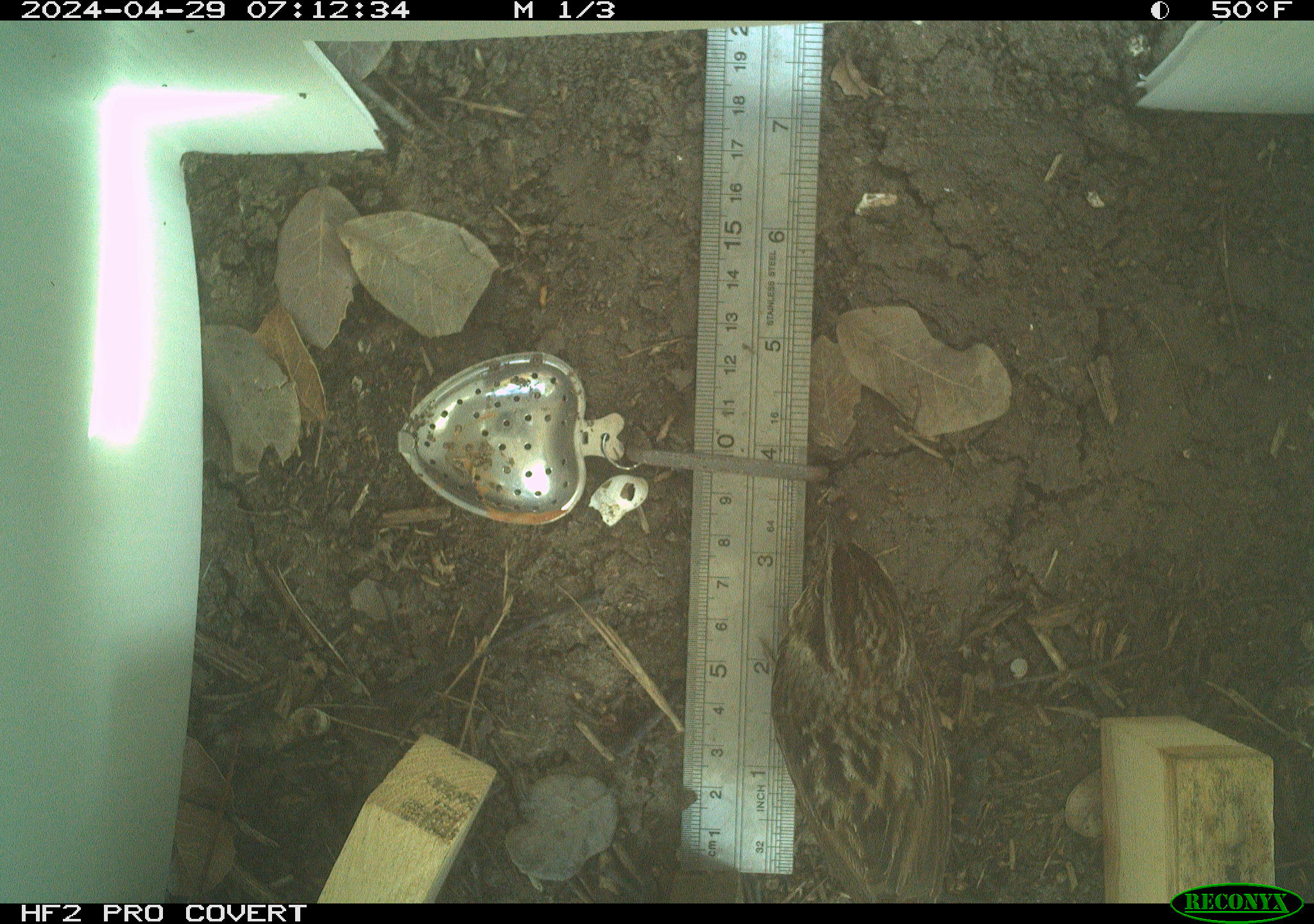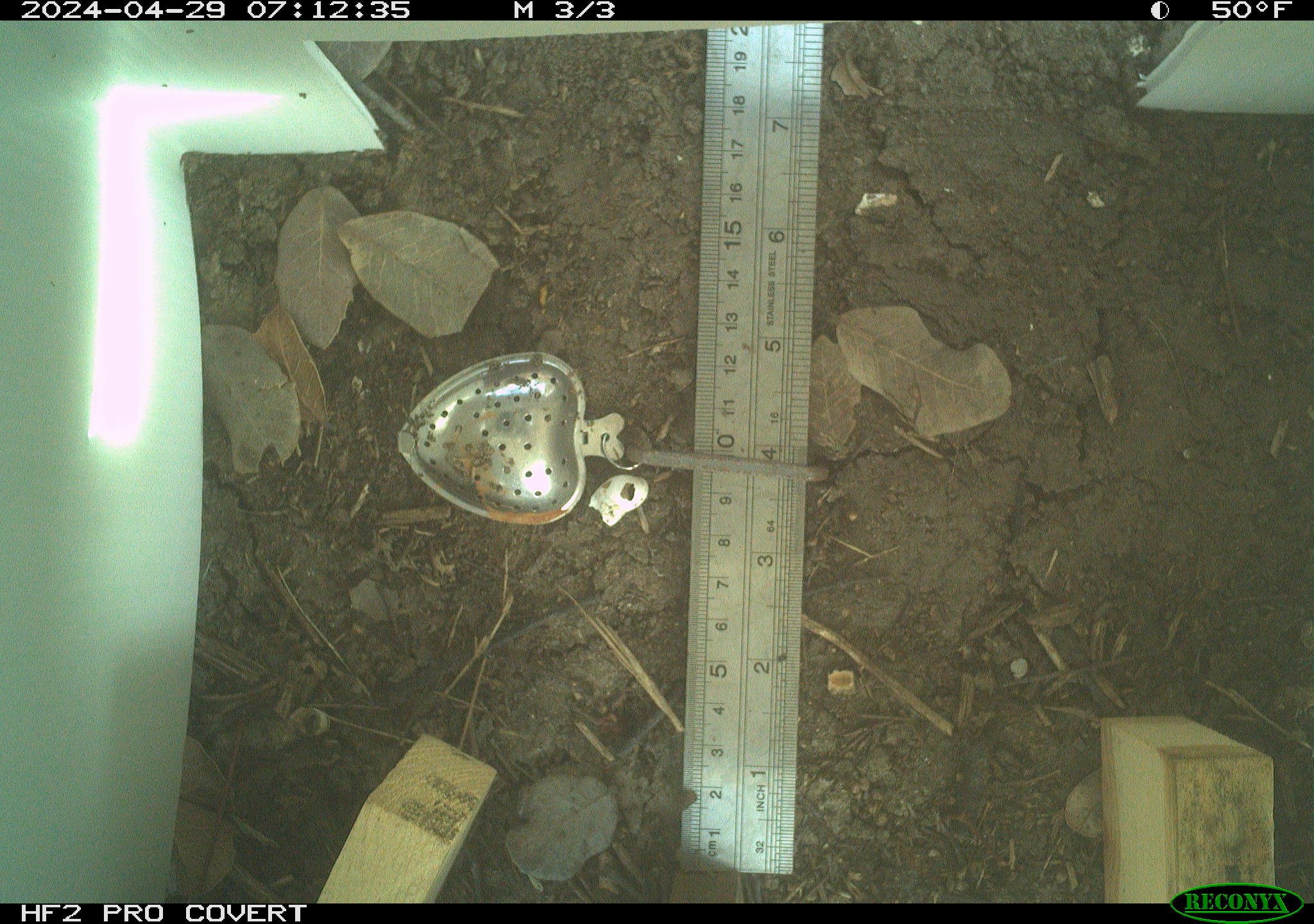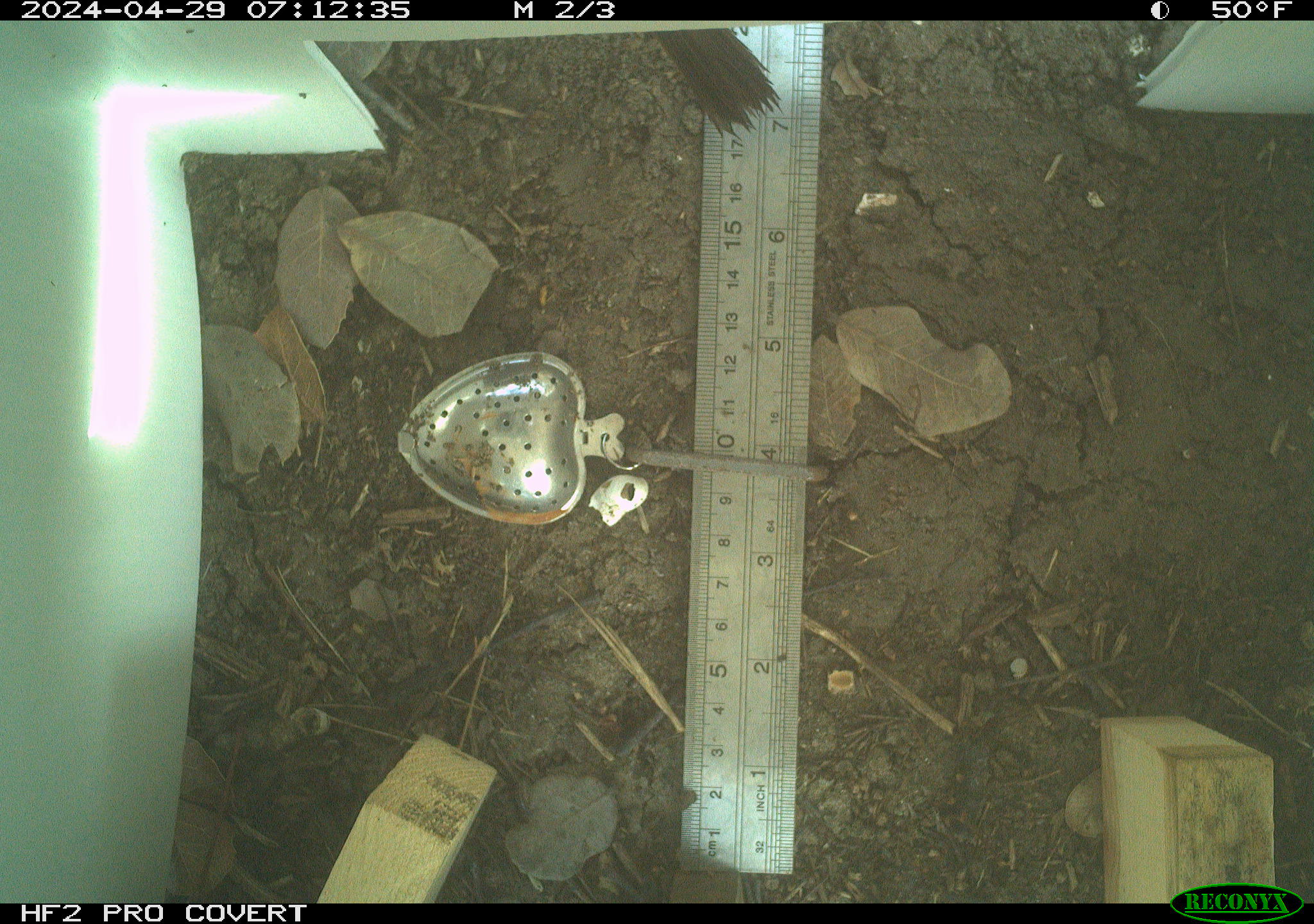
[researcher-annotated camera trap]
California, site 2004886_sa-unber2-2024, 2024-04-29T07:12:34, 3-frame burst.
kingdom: Animalia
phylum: Chordata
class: Aves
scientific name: Aves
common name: bird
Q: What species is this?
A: Bird (Aves).